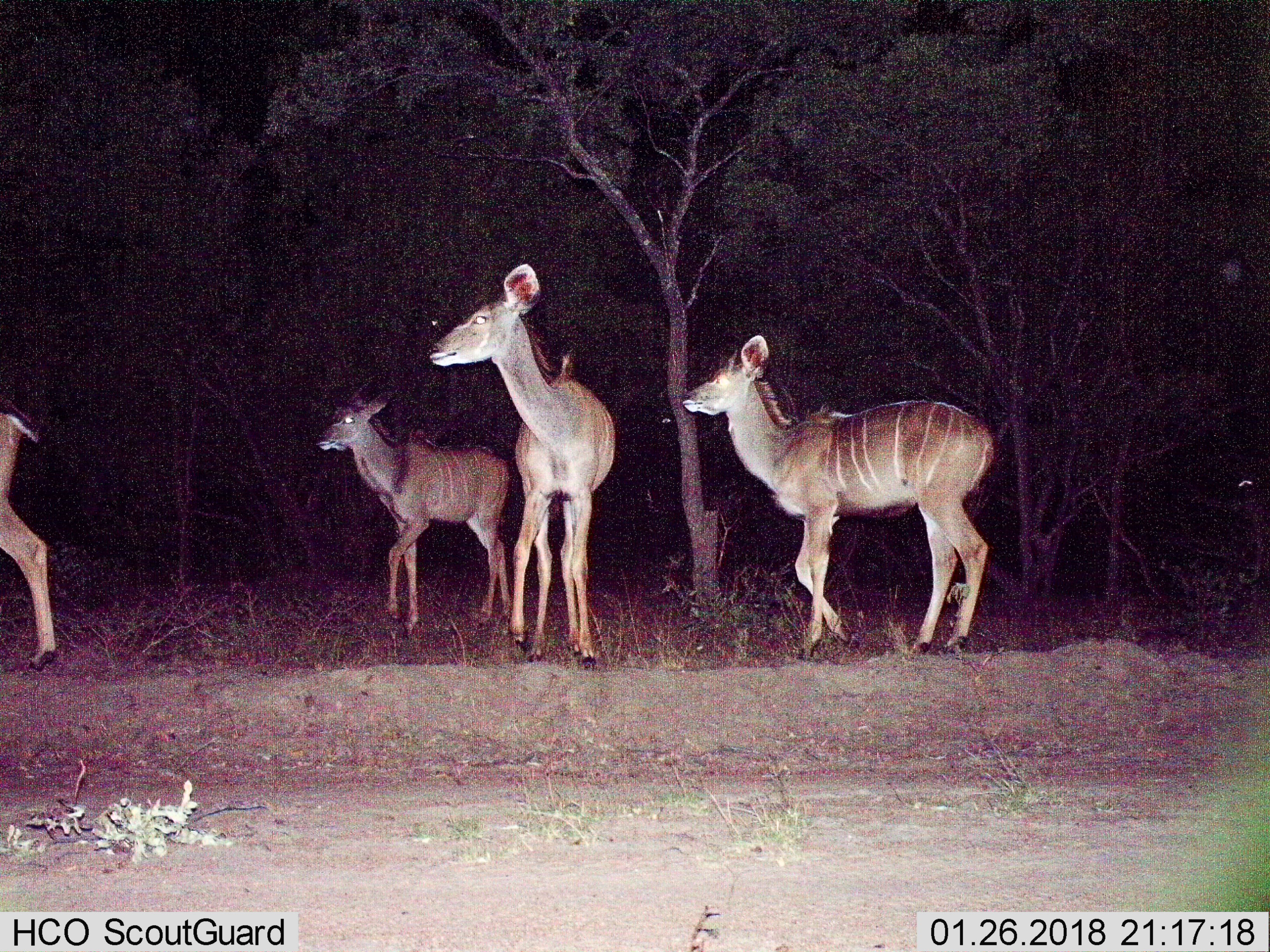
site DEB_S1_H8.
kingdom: Animalia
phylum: Chordata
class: Mammalia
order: Artiodactyla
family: Bovidae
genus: Tragelaphus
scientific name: Tragelaphus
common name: kudu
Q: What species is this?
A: Kudu (Tragelaphus).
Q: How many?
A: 4.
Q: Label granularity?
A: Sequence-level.